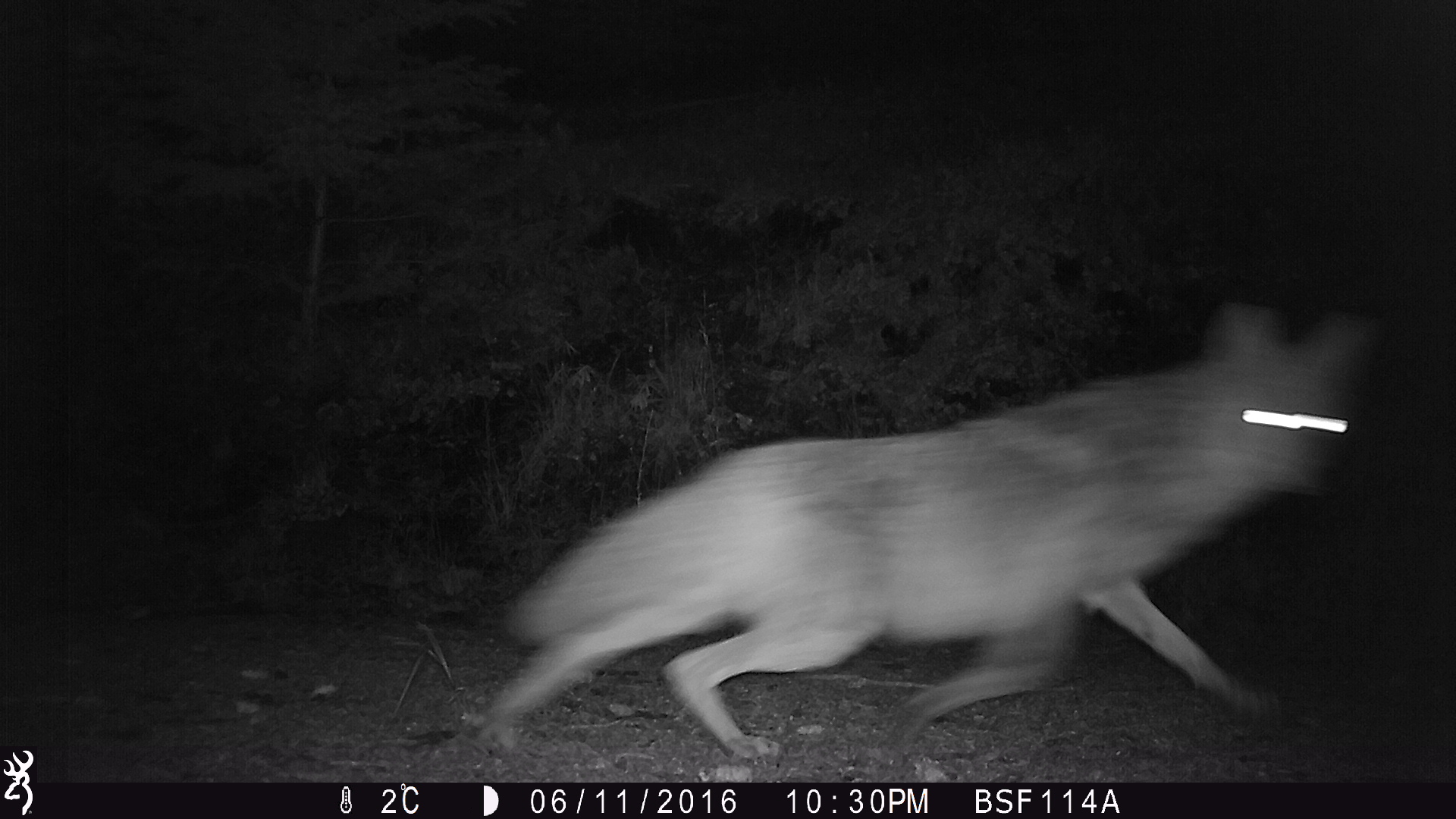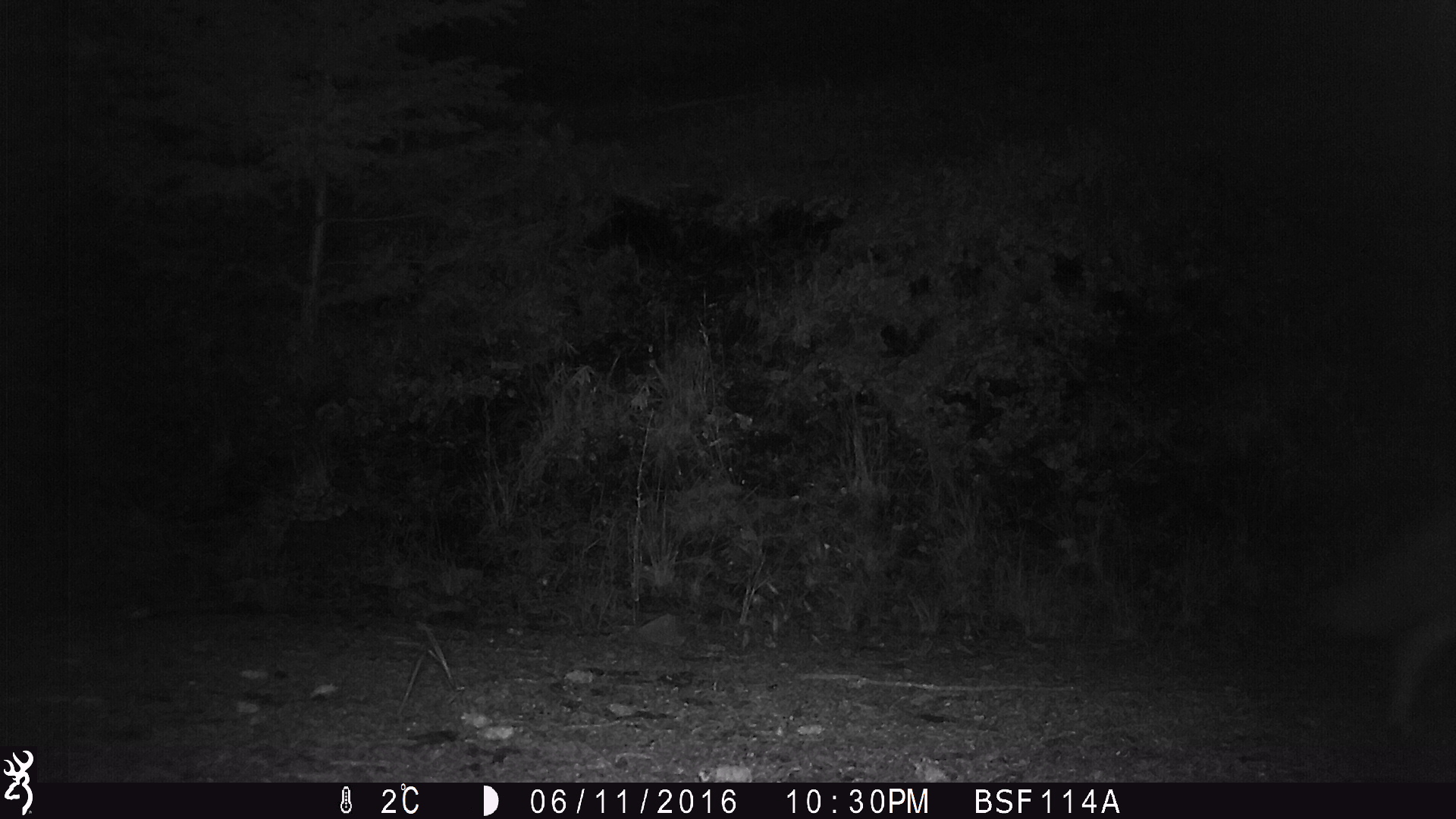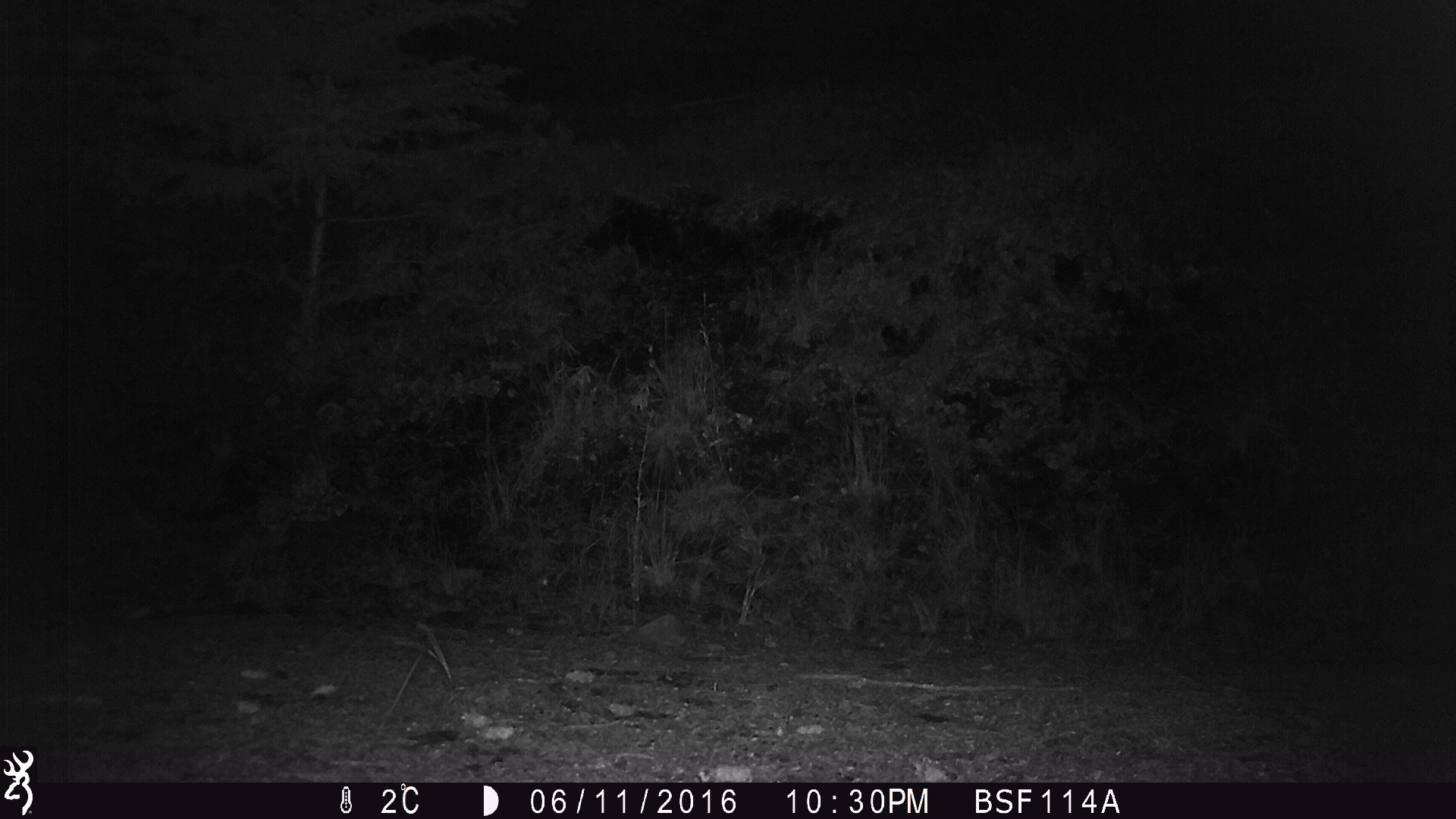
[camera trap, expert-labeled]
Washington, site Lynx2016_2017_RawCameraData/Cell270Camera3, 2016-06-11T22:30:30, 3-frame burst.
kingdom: Animalia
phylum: Chordata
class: Mammalia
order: Carnivora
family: Canidae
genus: Canis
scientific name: Canis latrans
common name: coyote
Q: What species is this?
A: Canis latrans (coyote).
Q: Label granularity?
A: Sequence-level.